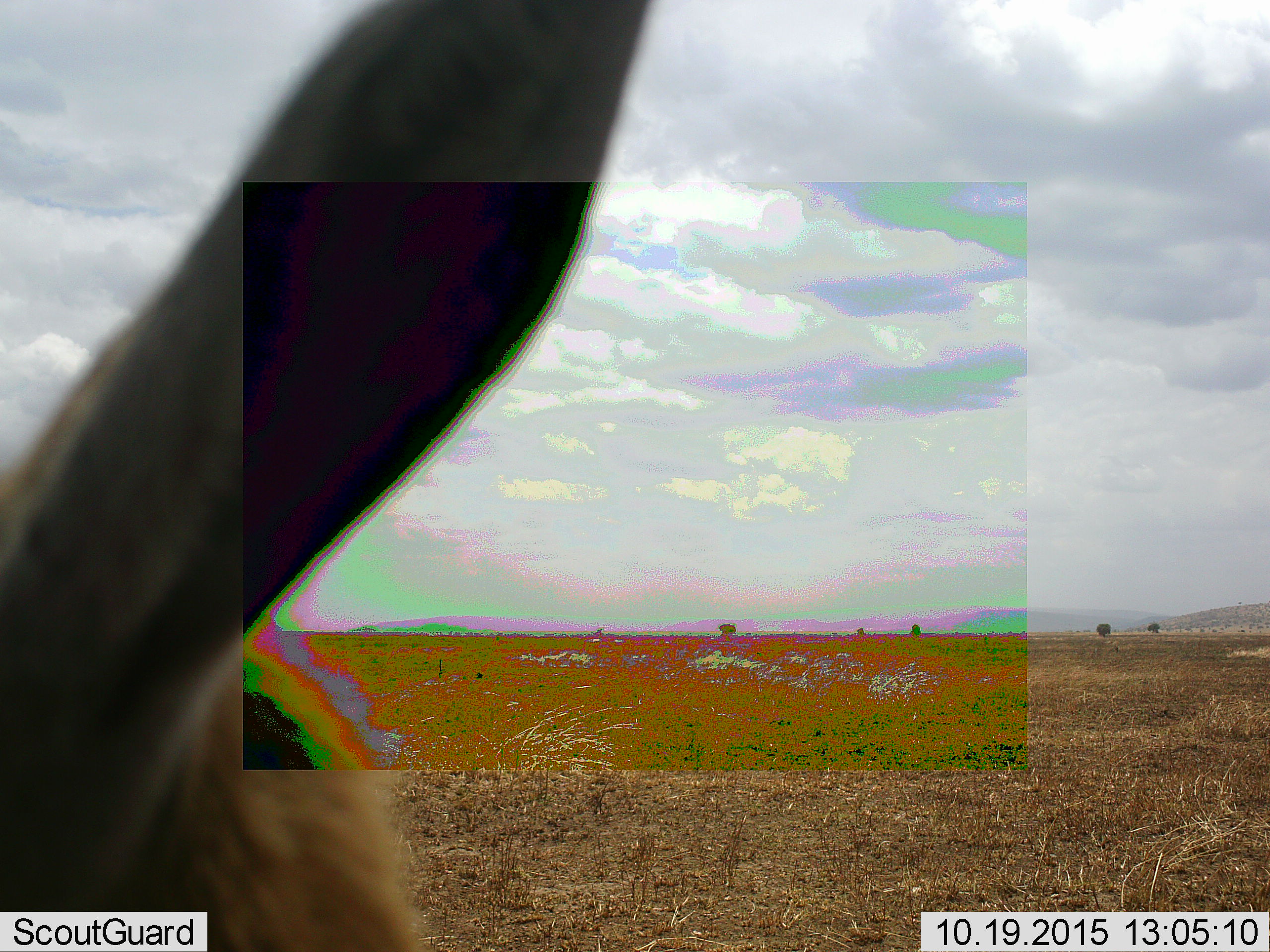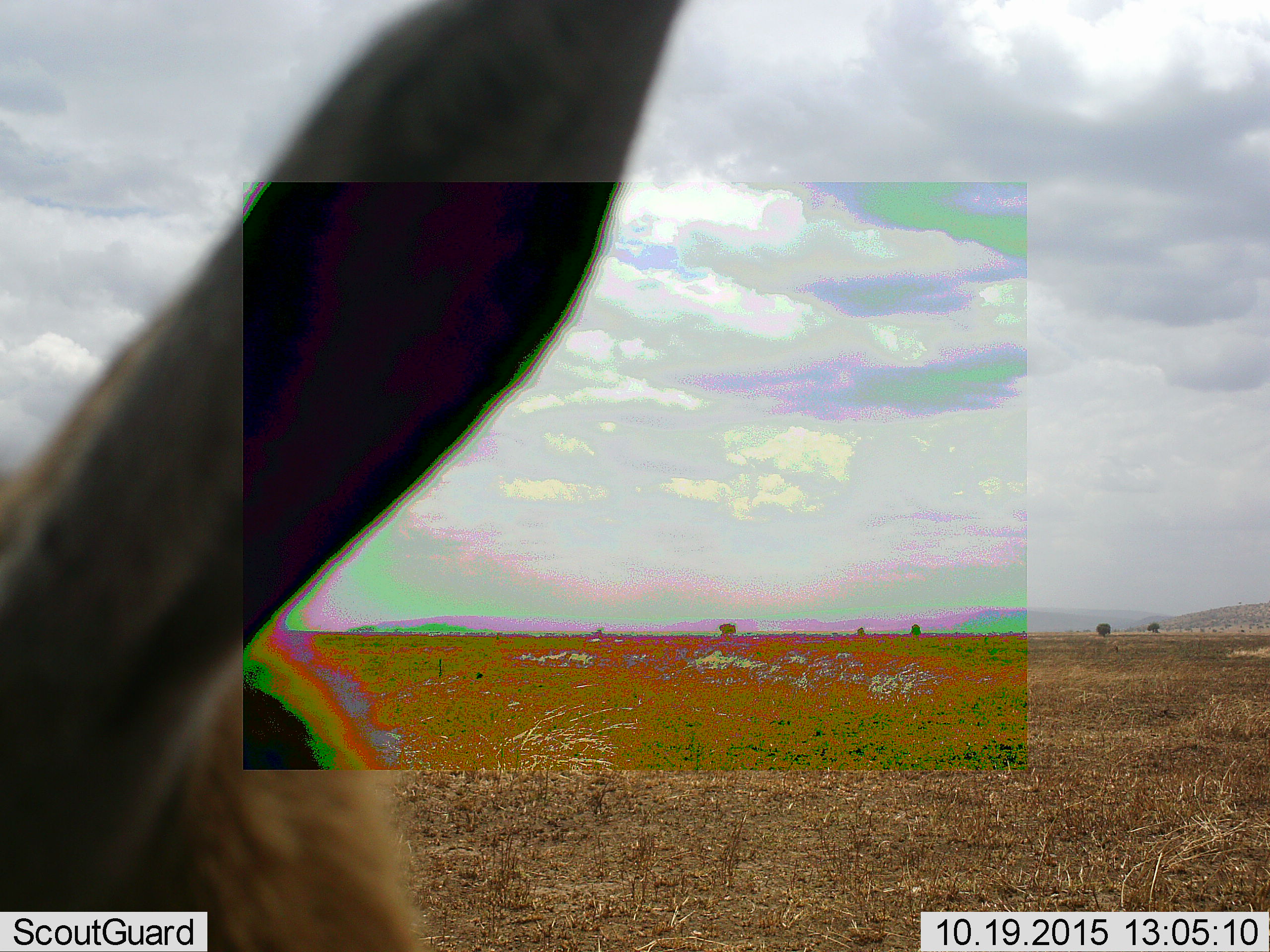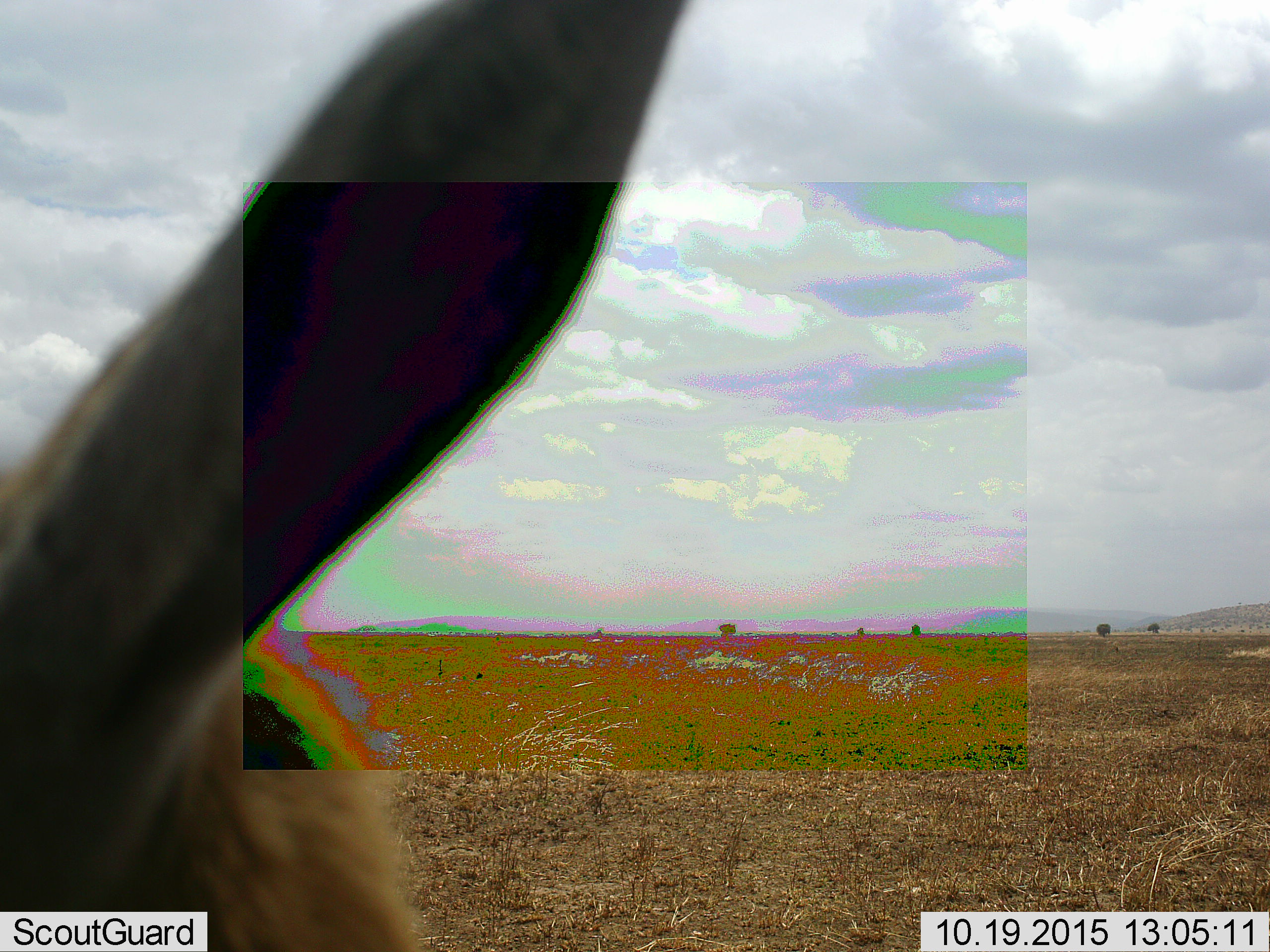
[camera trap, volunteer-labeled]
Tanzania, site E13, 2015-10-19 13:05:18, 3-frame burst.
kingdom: Animalia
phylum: Chordata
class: Mammalia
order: Artiodactyla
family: Bovidae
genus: Eudorcas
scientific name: Eudorcas thomsonii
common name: thomson's gazelle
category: gazellethomsons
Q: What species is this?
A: Gazellethomsons (thomson's gazelle) (Eudorcas thomsonii).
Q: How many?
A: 1.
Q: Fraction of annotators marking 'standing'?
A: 80%.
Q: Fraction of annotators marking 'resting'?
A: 10%.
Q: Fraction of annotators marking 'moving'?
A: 10%.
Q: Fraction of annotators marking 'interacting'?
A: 0%.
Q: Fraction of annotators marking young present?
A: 0%.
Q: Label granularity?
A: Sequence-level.